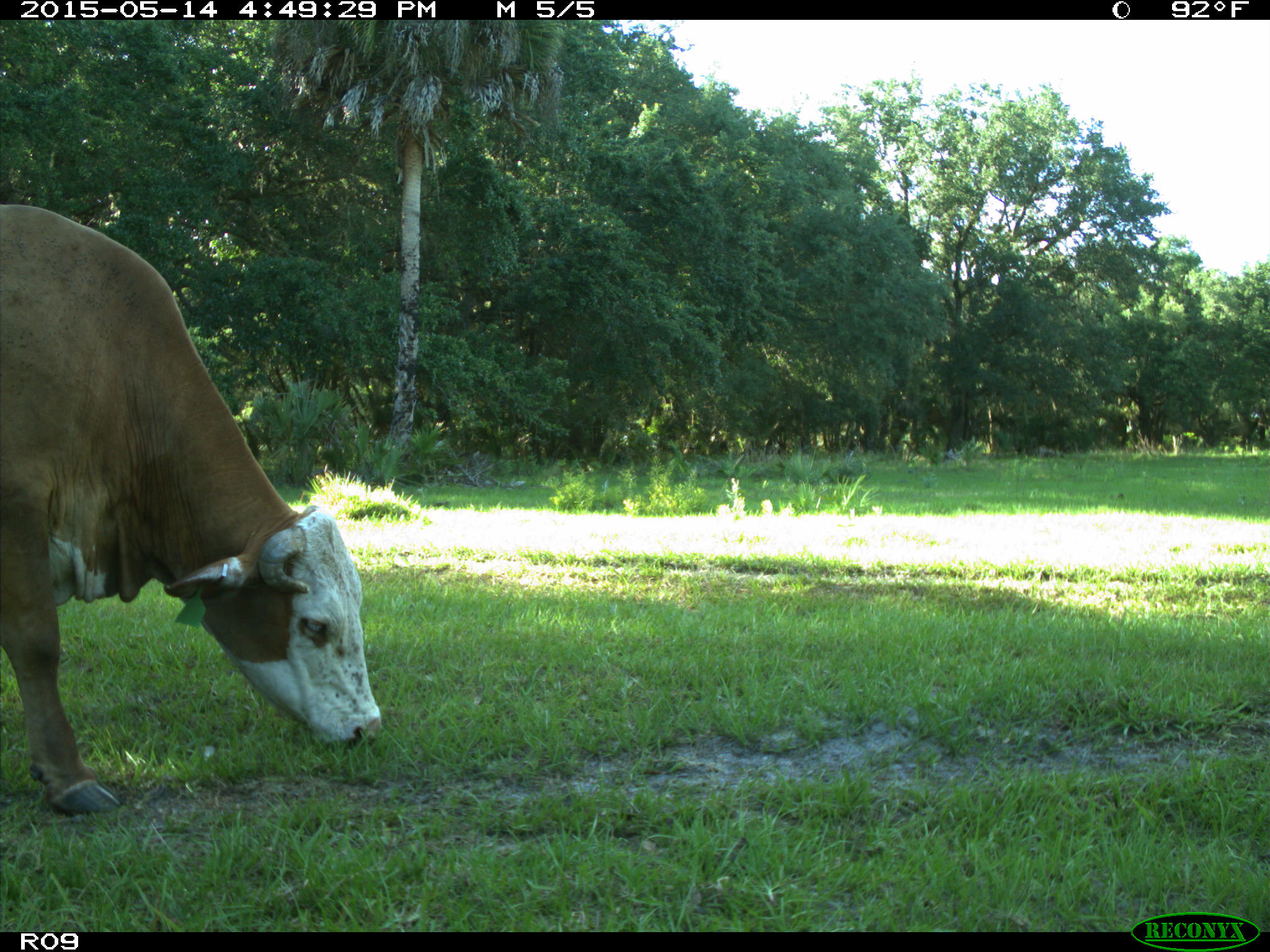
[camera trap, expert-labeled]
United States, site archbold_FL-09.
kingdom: Animalia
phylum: Chordata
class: Mammalia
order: Artiodactyla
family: Bovidae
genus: Bos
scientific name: Bos taurus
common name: domestic cow